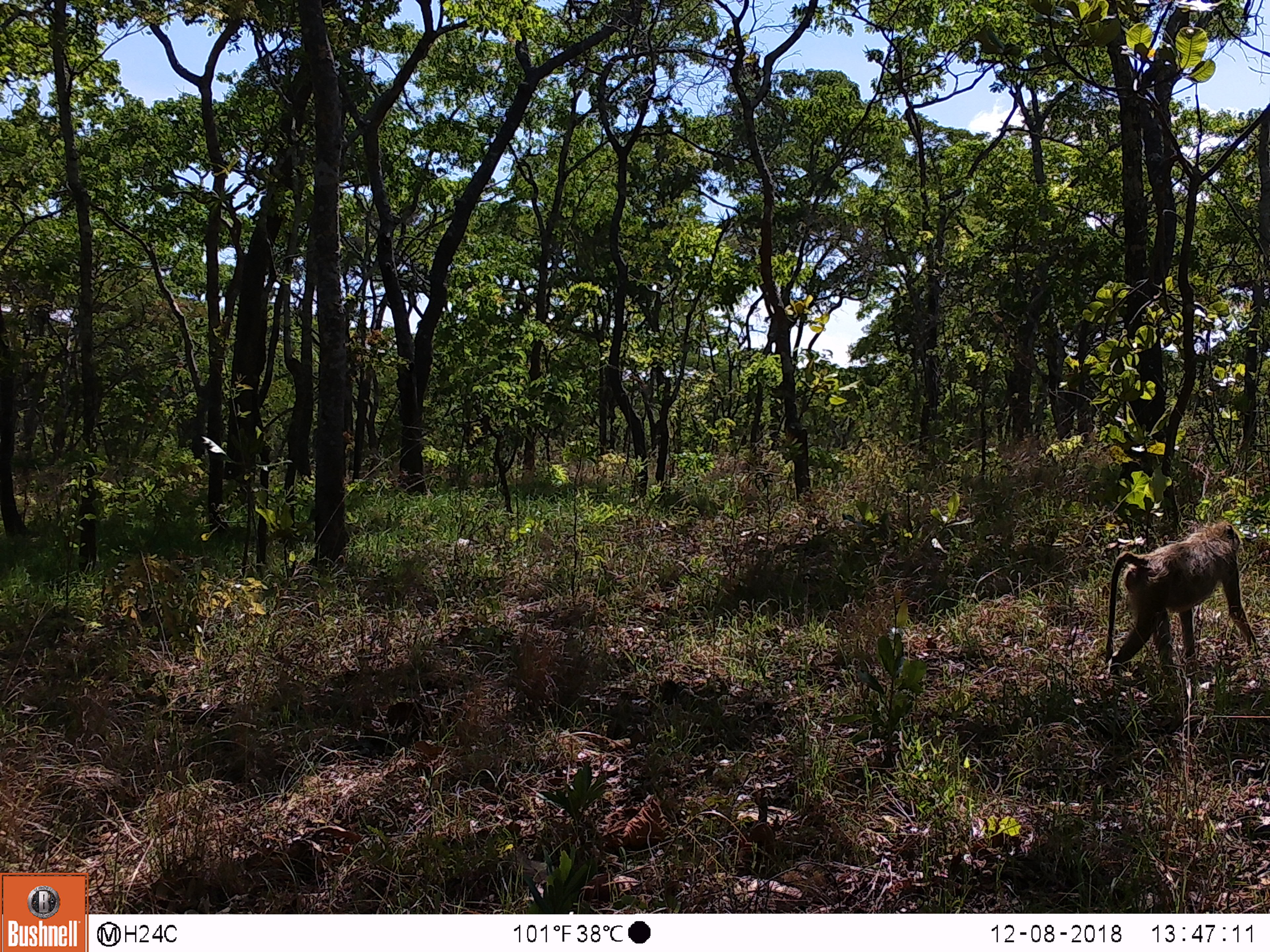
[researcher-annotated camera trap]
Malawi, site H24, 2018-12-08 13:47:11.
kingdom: Animalia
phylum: Chordata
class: Mammalia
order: Primates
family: Cercopithecidae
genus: Papio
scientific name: Papio cynocephalus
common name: yellow baboon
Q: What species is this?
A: Yellow baboon (Papio cynocephalus).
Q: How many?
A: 1.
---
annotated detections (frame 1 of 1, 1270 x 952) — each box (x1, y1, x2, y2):
yellow baboon: (1101, 521, 1249, 685)